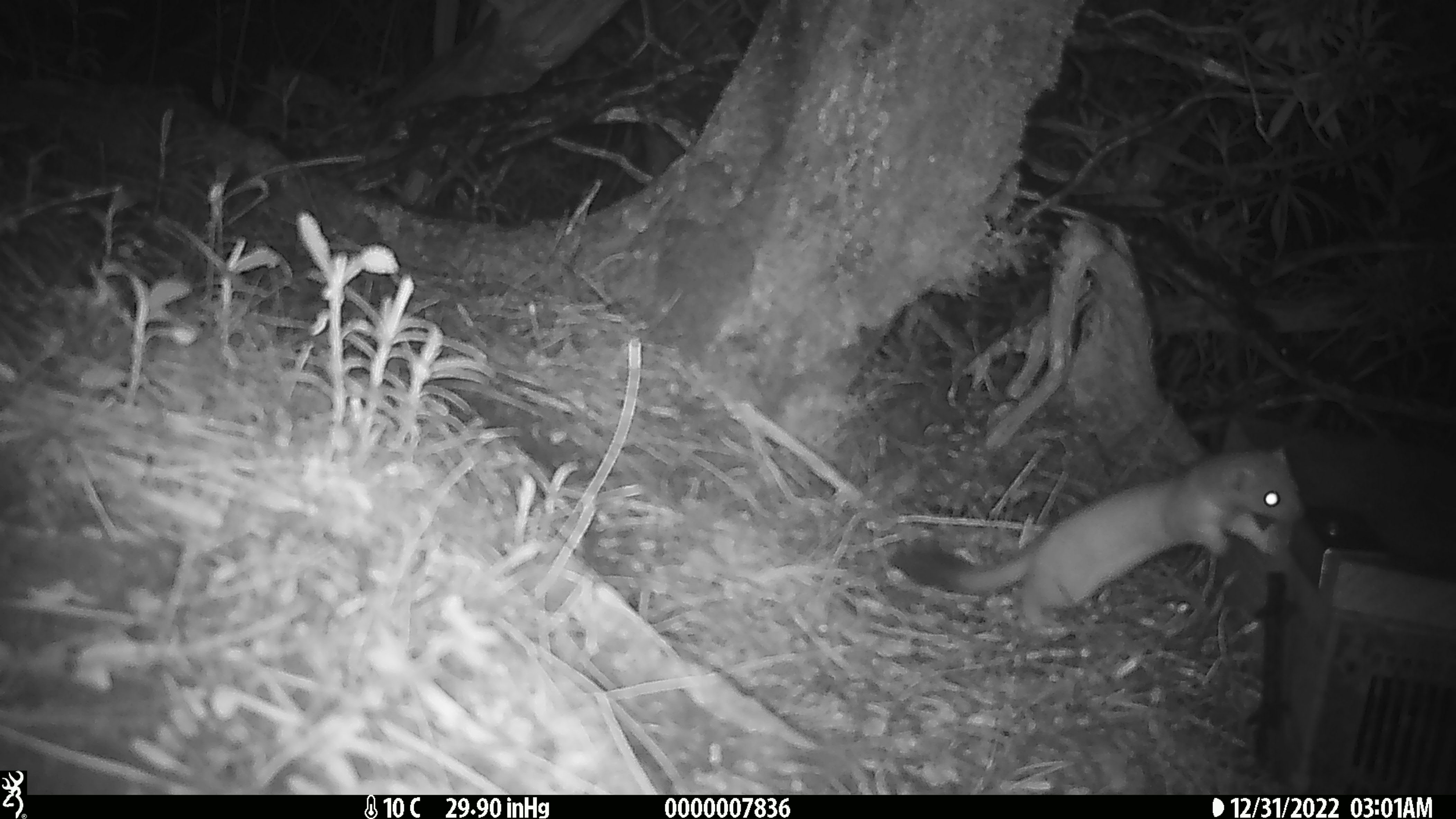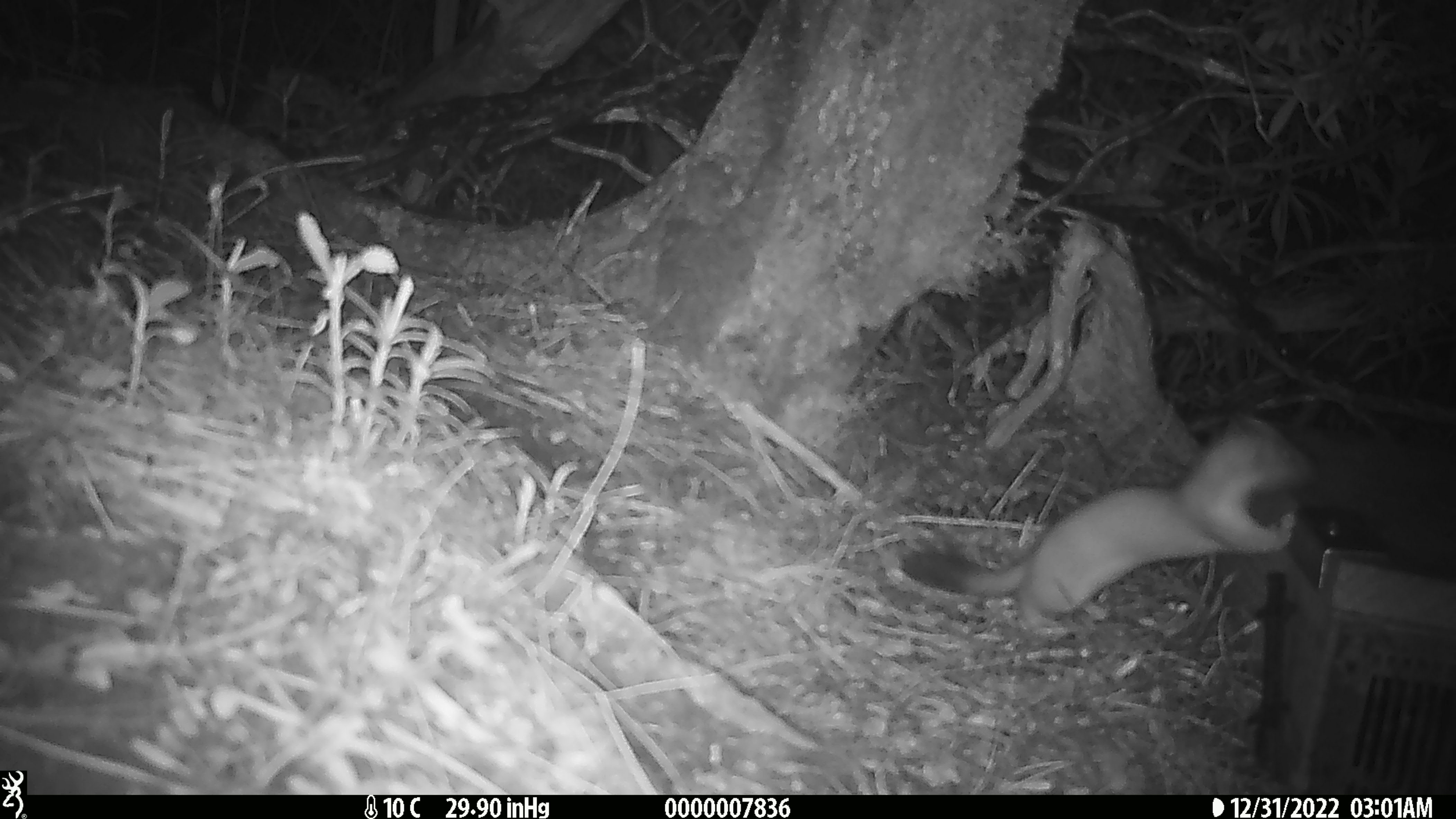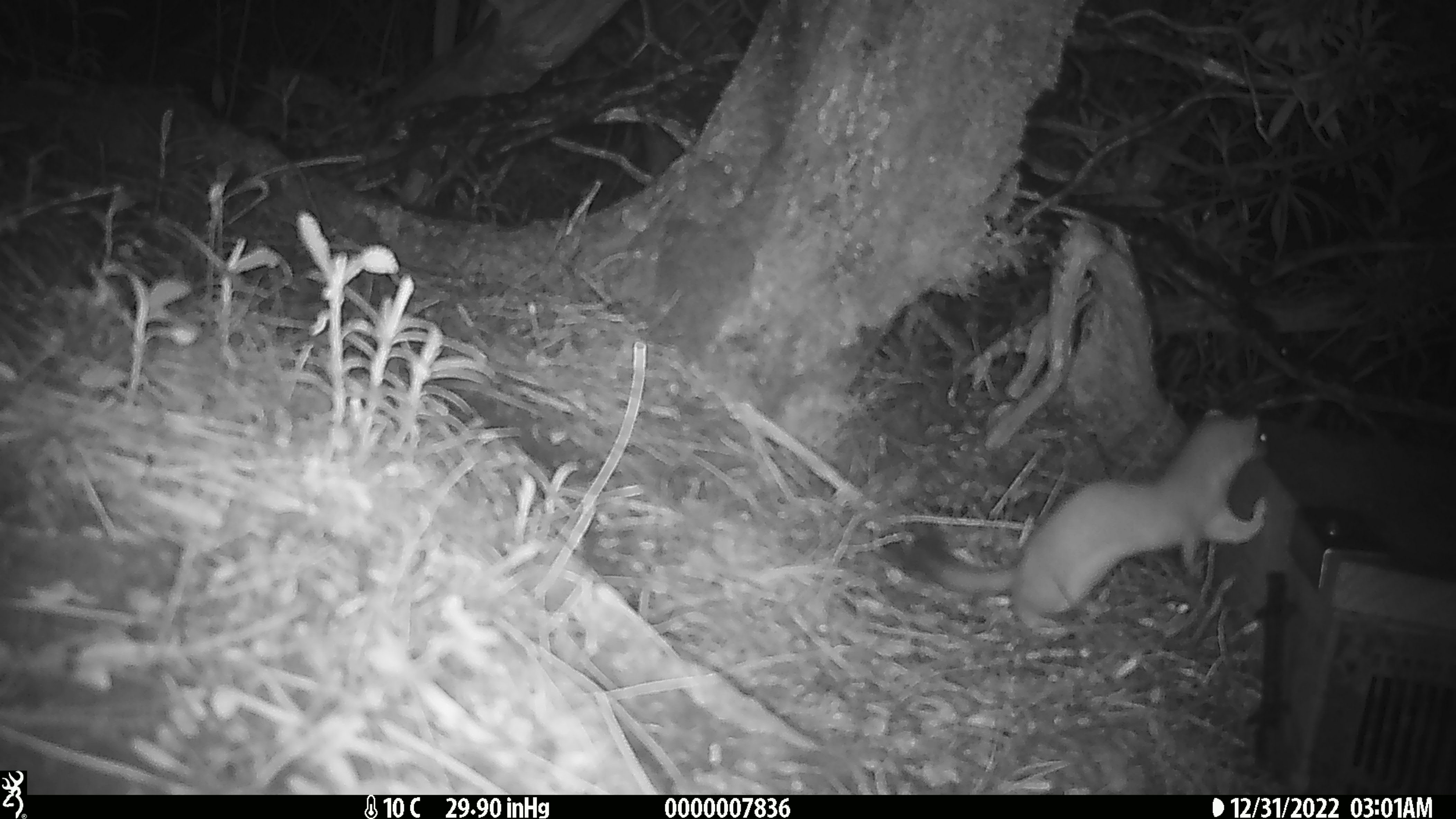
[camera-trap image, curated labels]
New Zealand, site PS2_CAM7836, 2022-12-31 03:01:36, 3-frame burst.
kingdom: Animalia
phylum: Chordata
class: Mammalia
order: Carnivora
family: Mustelidae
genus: Mustela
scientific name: Mustela erminea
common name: stoat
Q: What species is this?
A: Stoat (Mustela erminea).